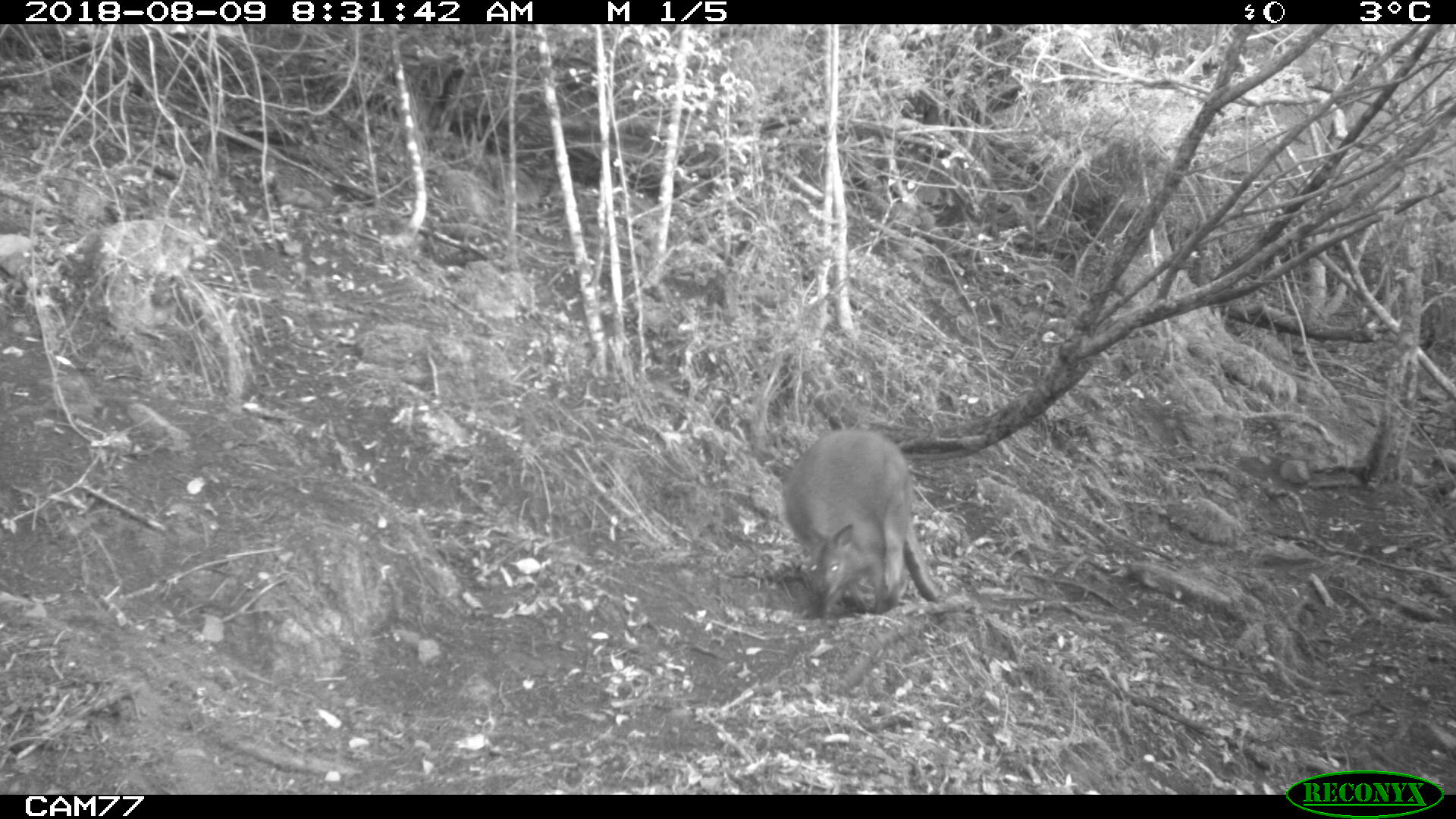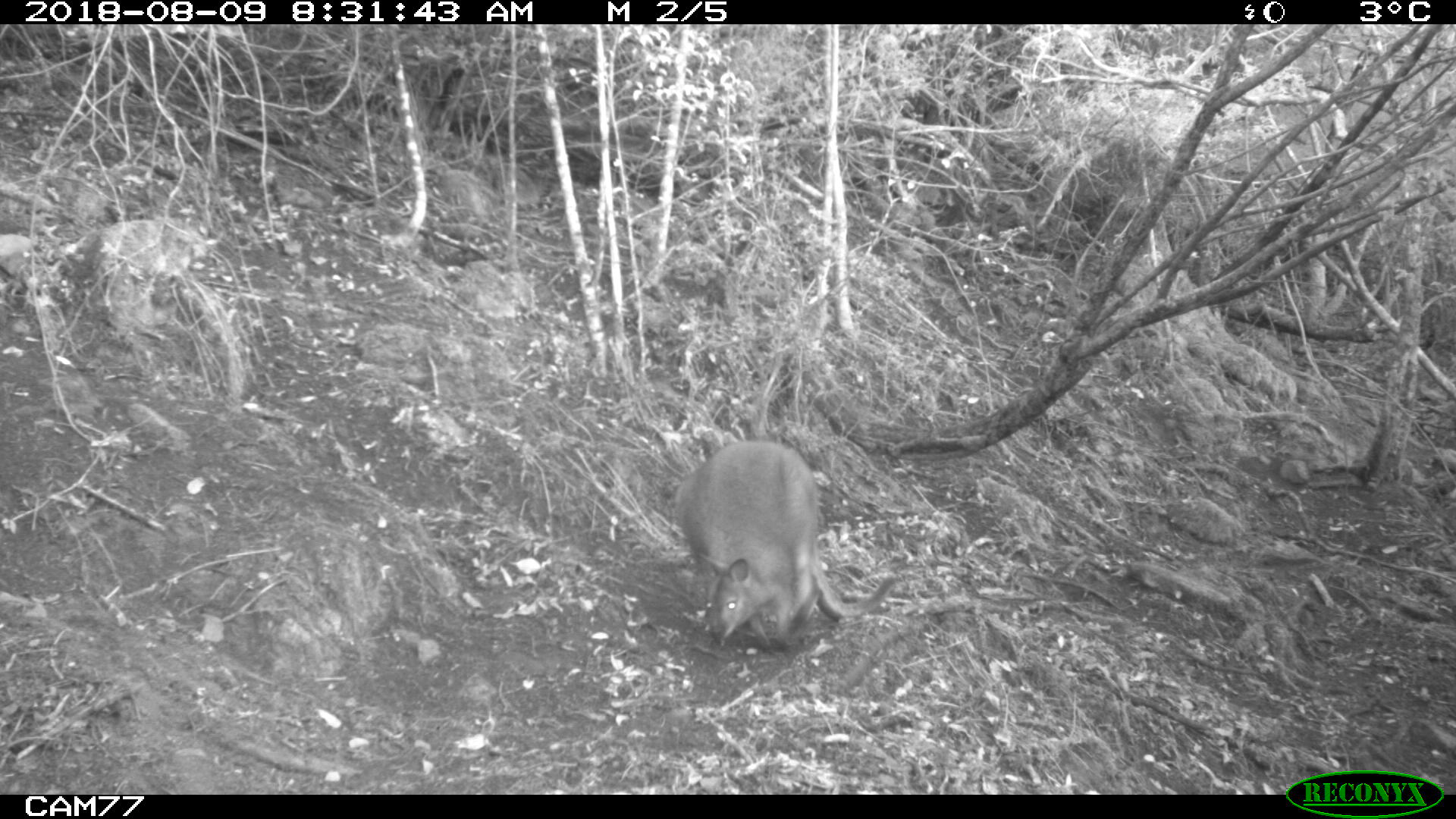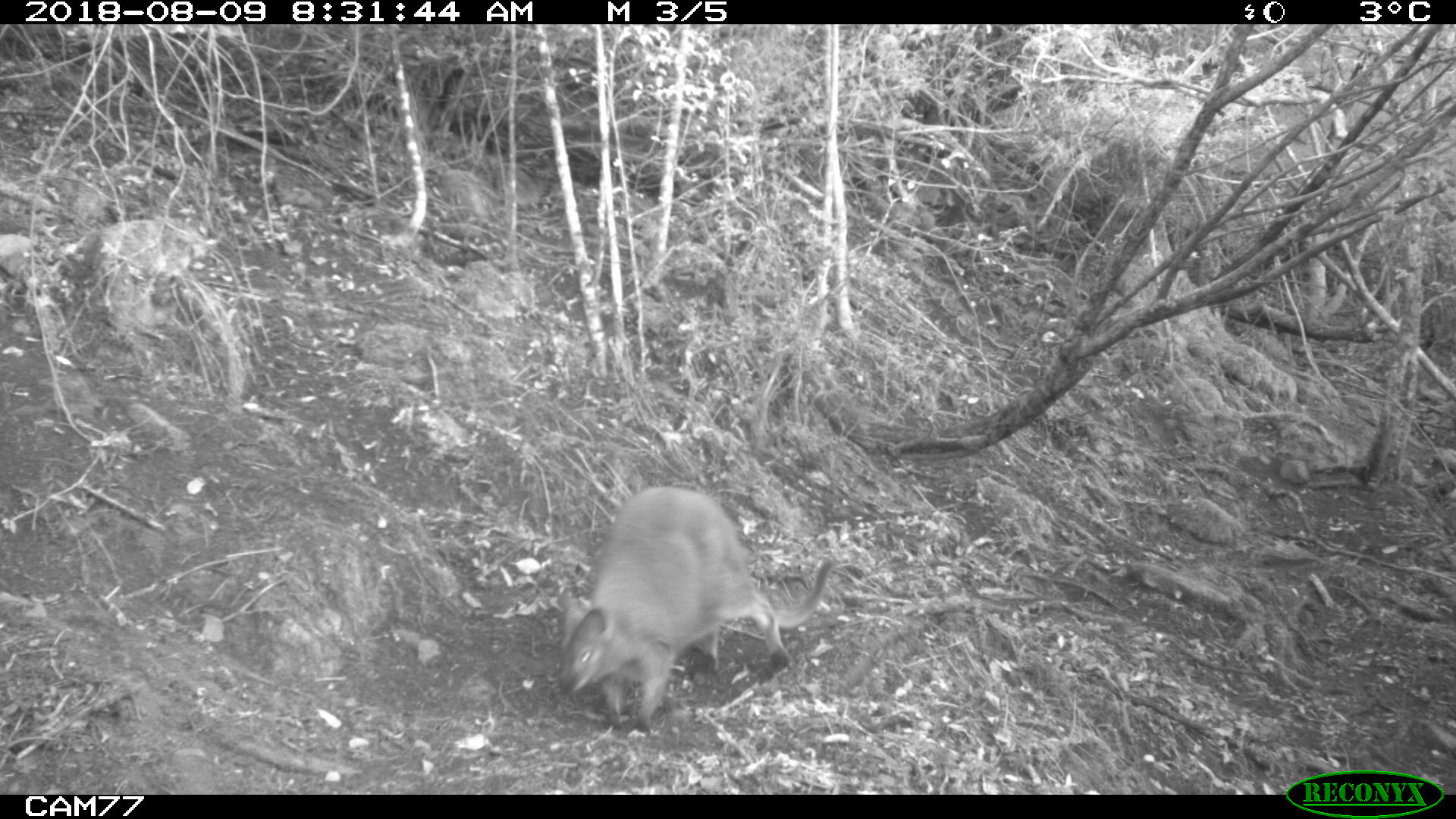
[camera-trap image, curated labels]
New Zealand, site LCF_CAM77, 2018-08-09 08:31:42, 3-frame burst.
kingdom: Animalia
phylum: Chordata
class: Mammalia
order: Diprotodontia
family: Macropodidae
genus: Notamacropus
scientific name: Notamacropus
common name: wallaby